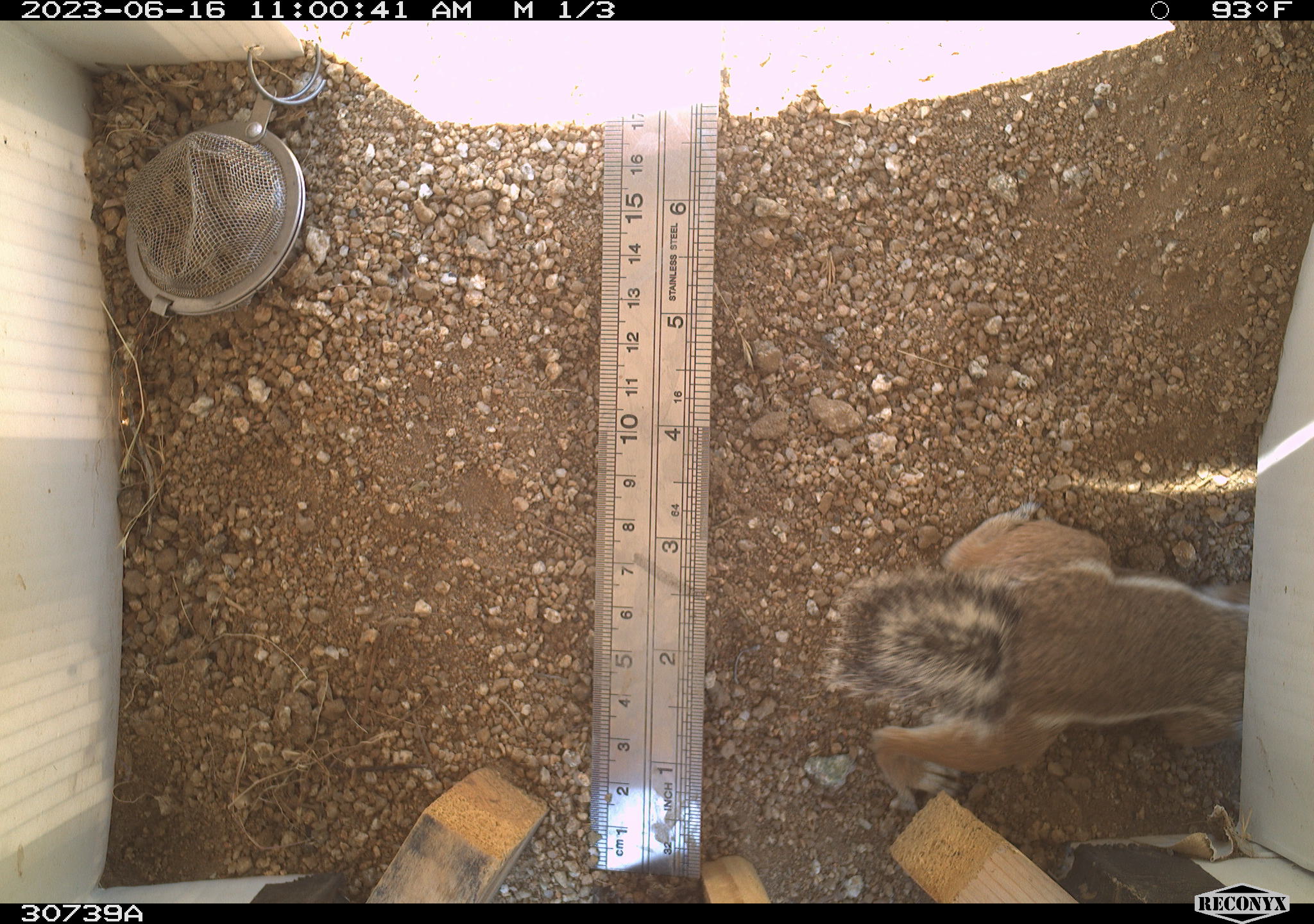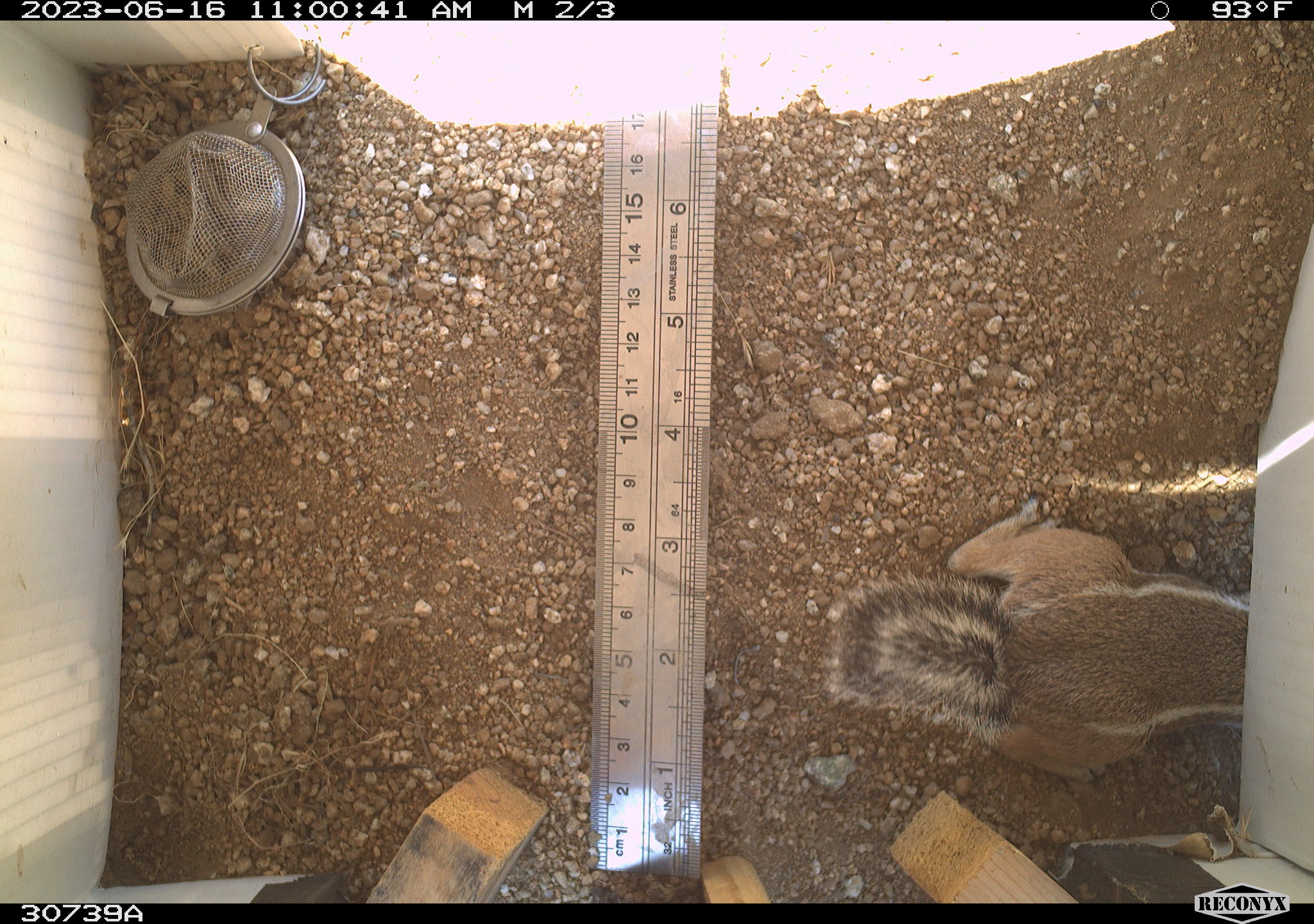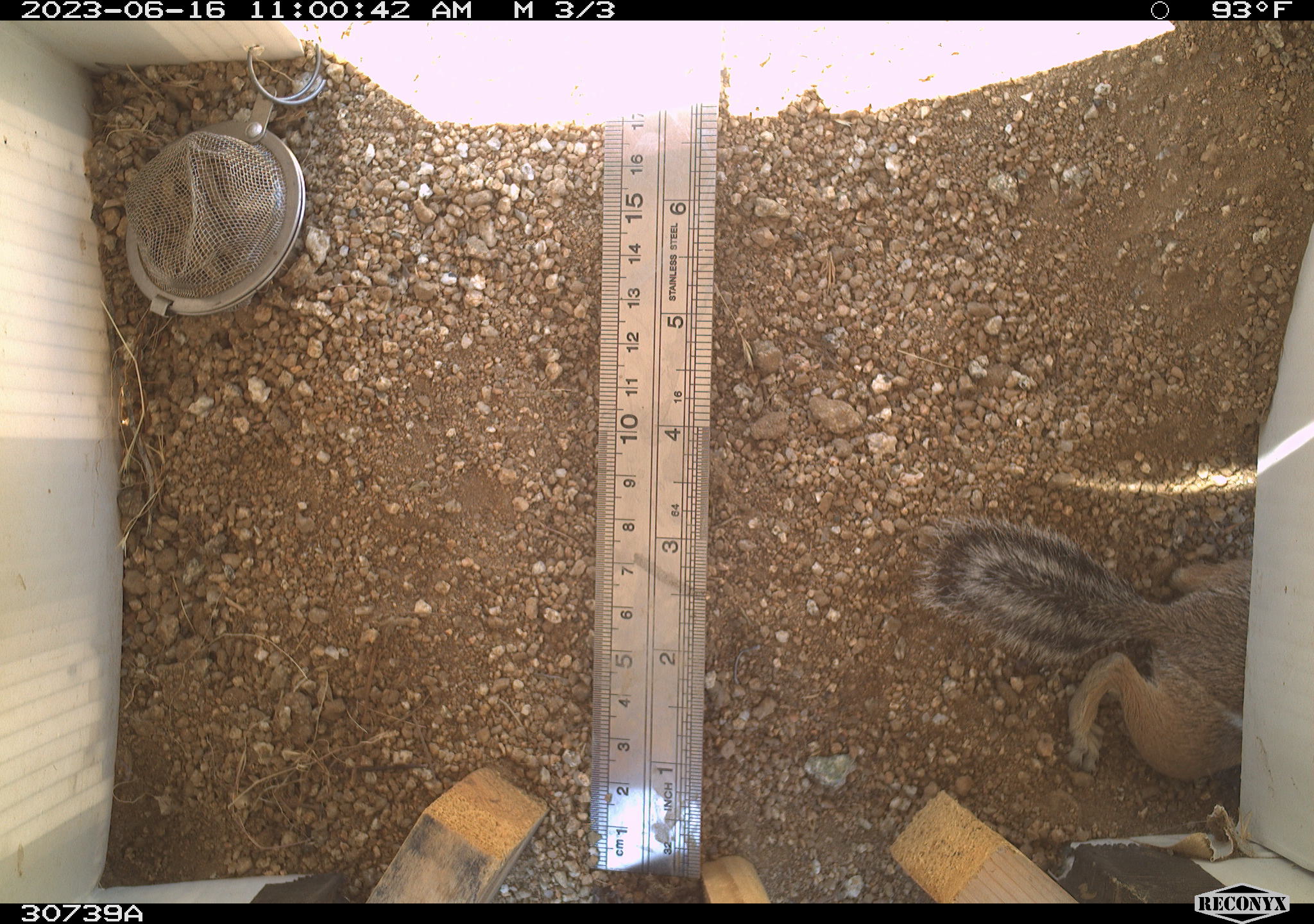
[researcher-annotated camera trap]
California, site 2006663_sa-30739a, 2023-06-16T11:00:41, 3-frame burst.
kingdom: Animalia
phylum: Chordata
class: Mammalia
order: Rodentia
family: Sciuridae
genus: Ammospermophilus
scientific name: Ammospermophilus leucurus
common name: white-tailed antelope squirrel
White-tailed antelope squirrel (Ammospermophilus leucurus).